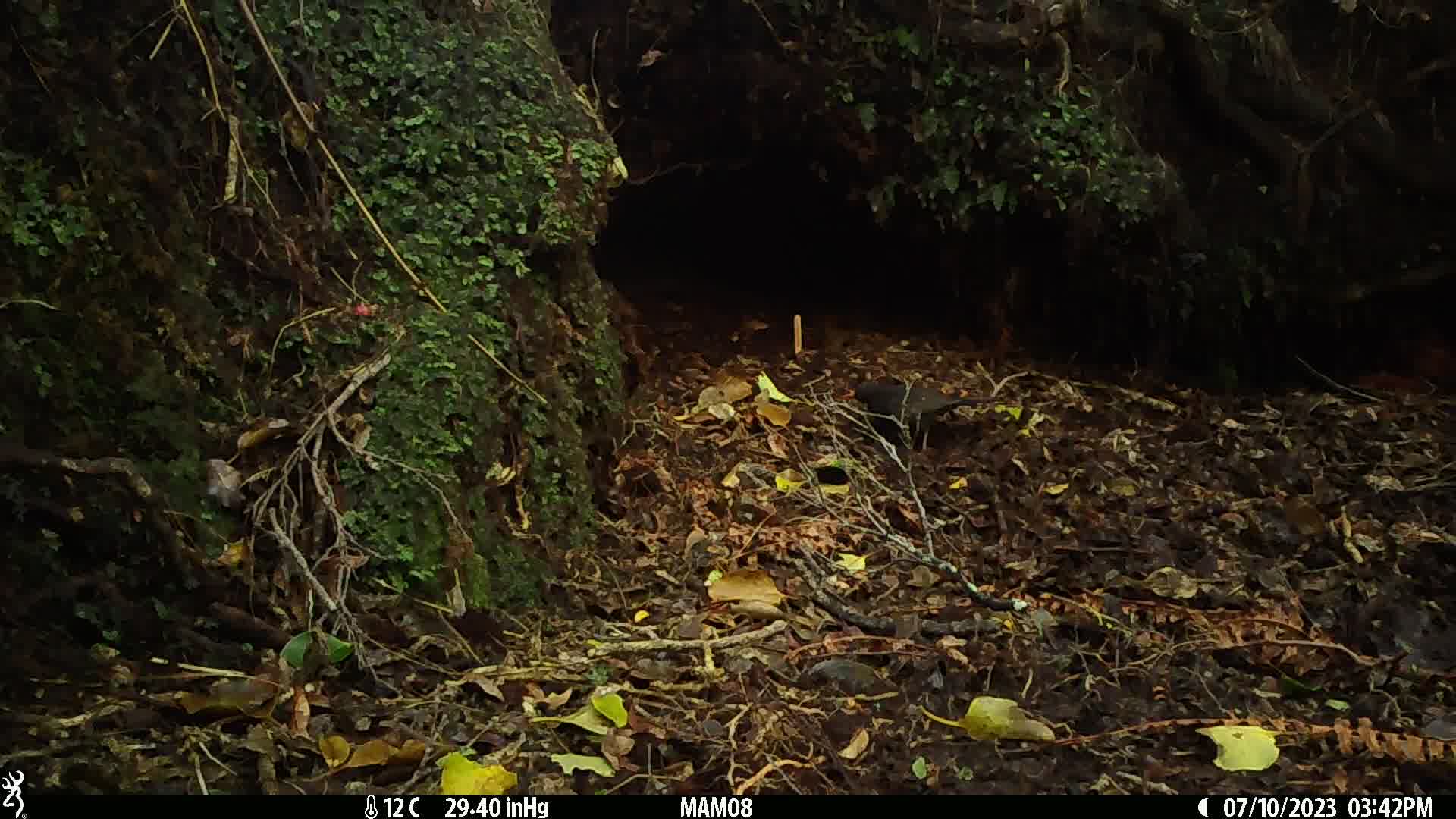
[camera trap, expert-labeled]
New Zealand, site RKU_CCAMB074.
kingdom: Animalia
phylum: Chordata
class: Aves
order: Passeriformes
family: Turdidae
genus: Turdus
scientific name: Turdus merula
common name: eurasian blackbird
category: blackbird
Blackbird (eurasian blackbird) (Turdus merula).